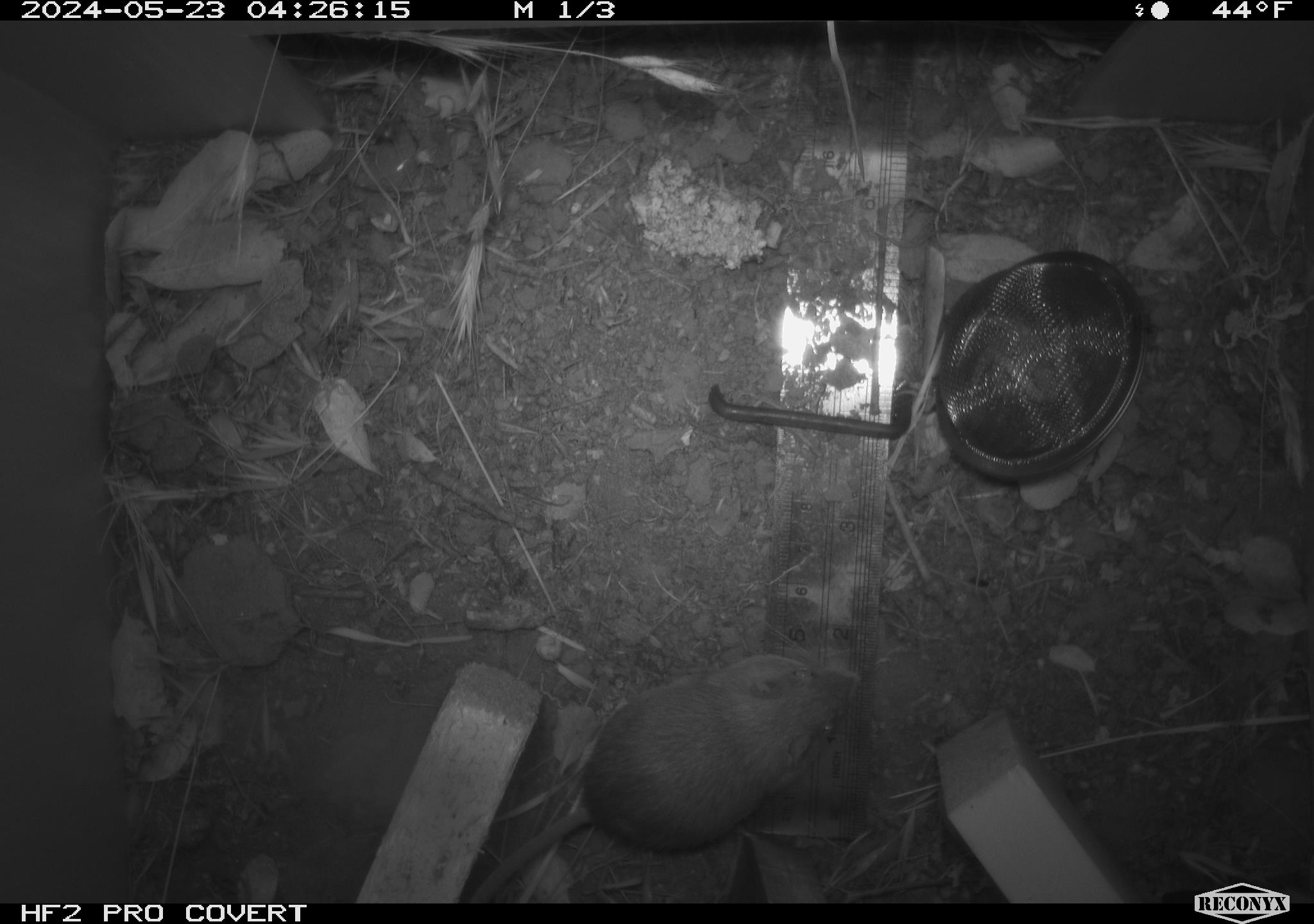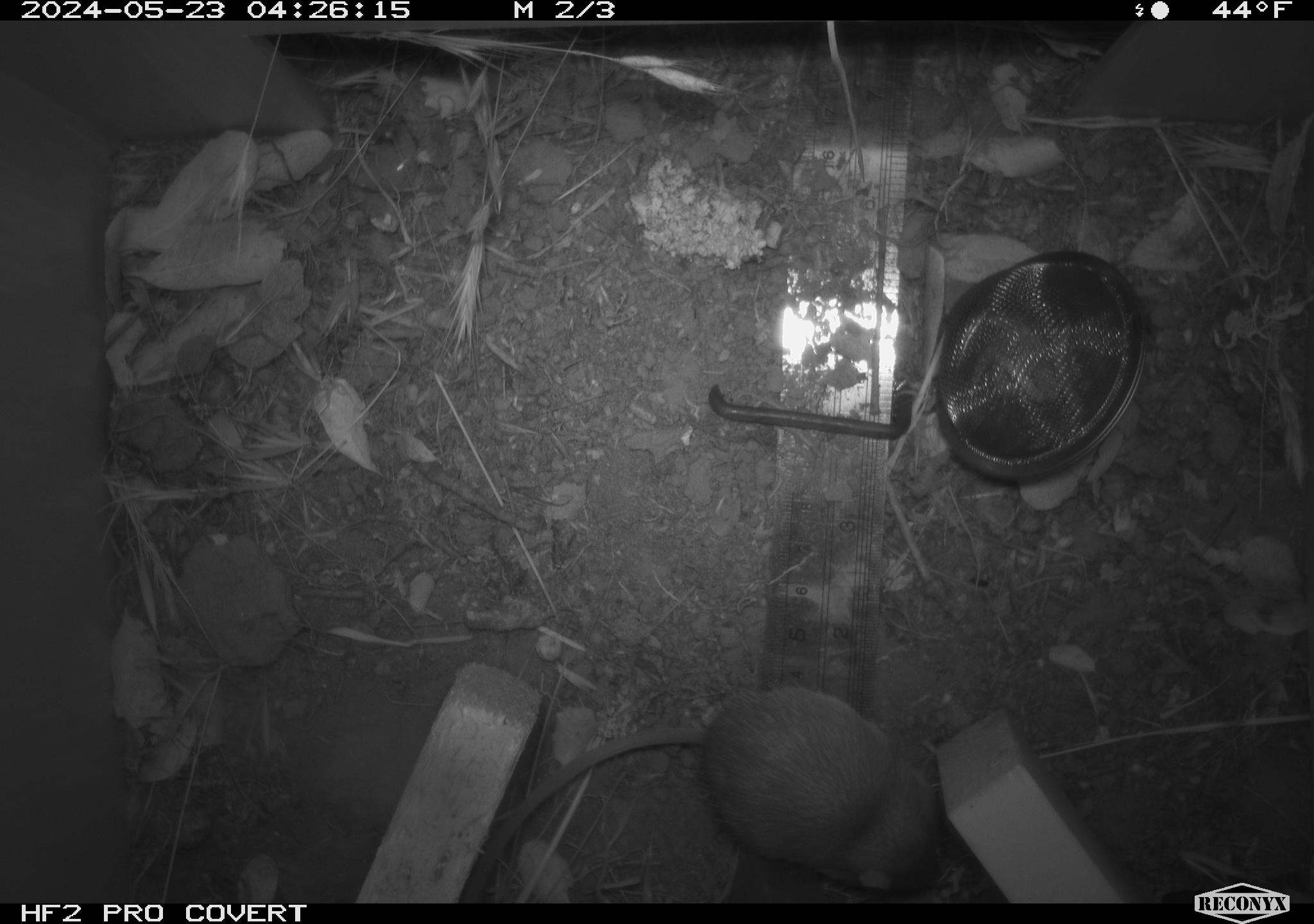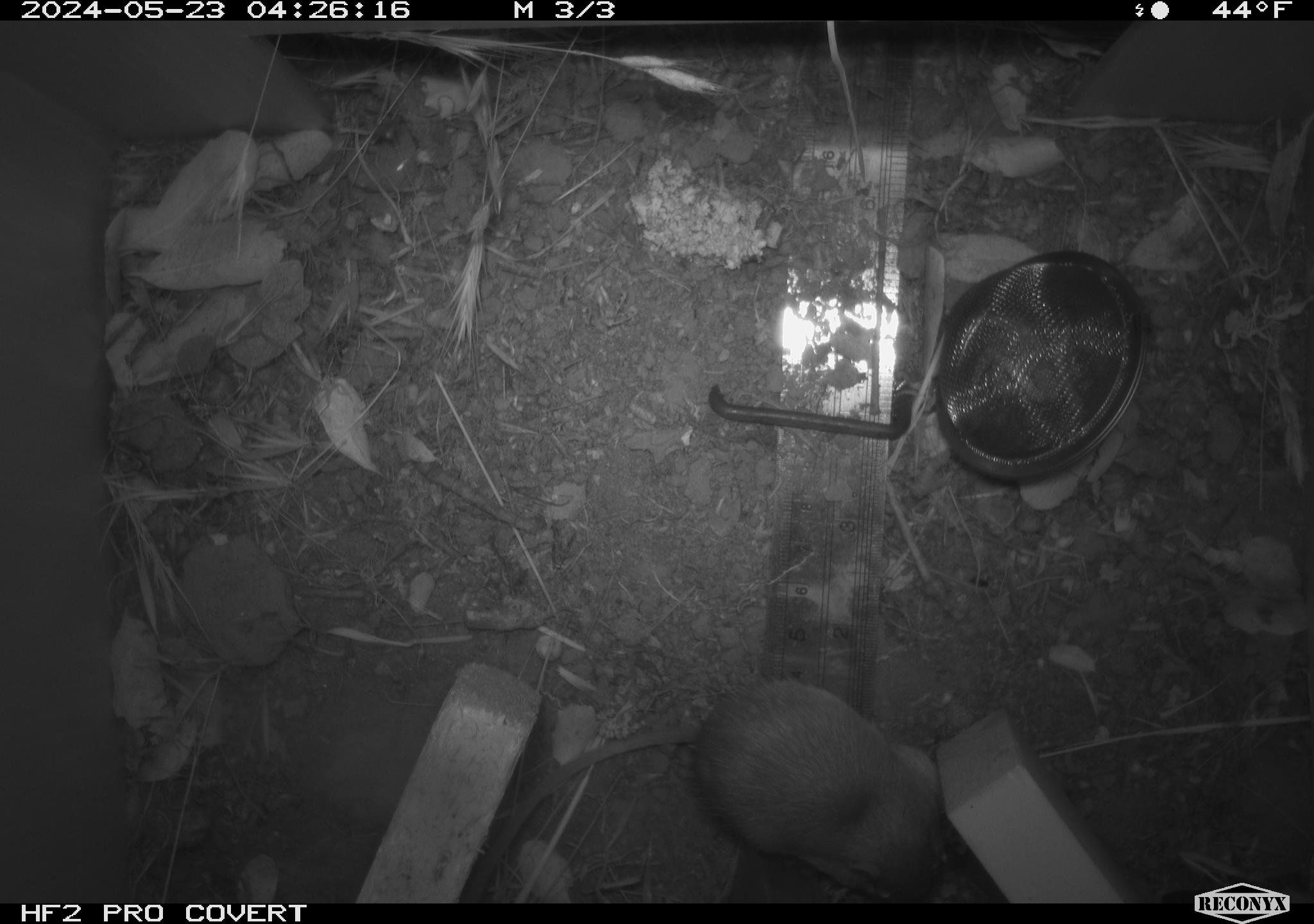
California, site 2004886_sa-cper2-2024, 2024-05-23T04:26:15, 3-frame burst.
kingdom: Animalia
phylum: Chordata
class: Mammalia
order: Rodentia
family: Heteromyidae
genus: Dipodomys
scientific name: Dipodomys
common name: kangaroo rats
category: dipodomys species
Dipodomys species (kangaroo rats) (Dipodomys).